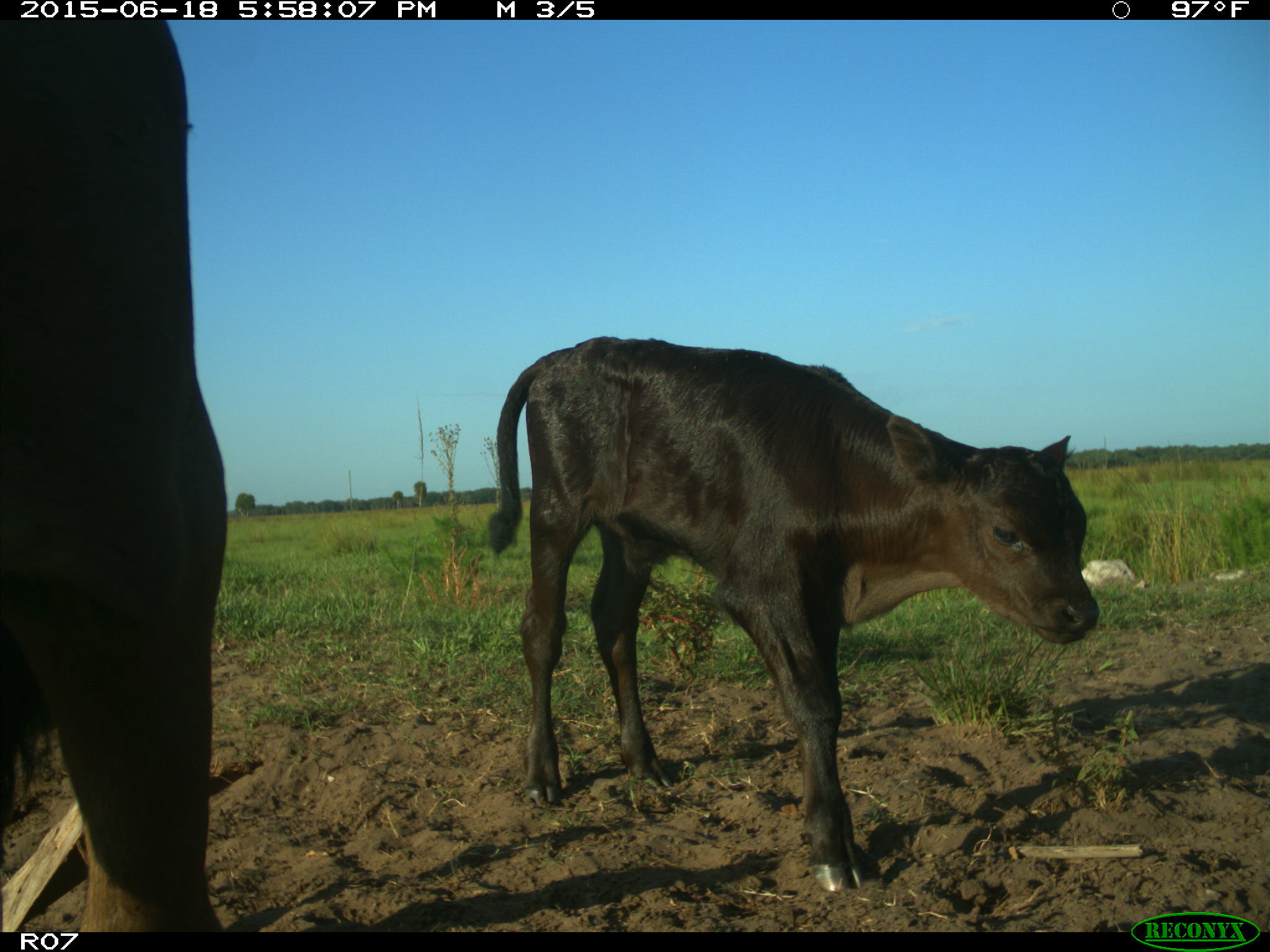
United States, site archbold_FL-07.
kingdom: Animalia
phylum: Chordata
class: Mammalia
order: Artiodactyla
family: Bovidae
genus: Bos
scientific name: Bos taurus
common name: domestic cow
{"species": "Bos taurus (domestic cow)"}